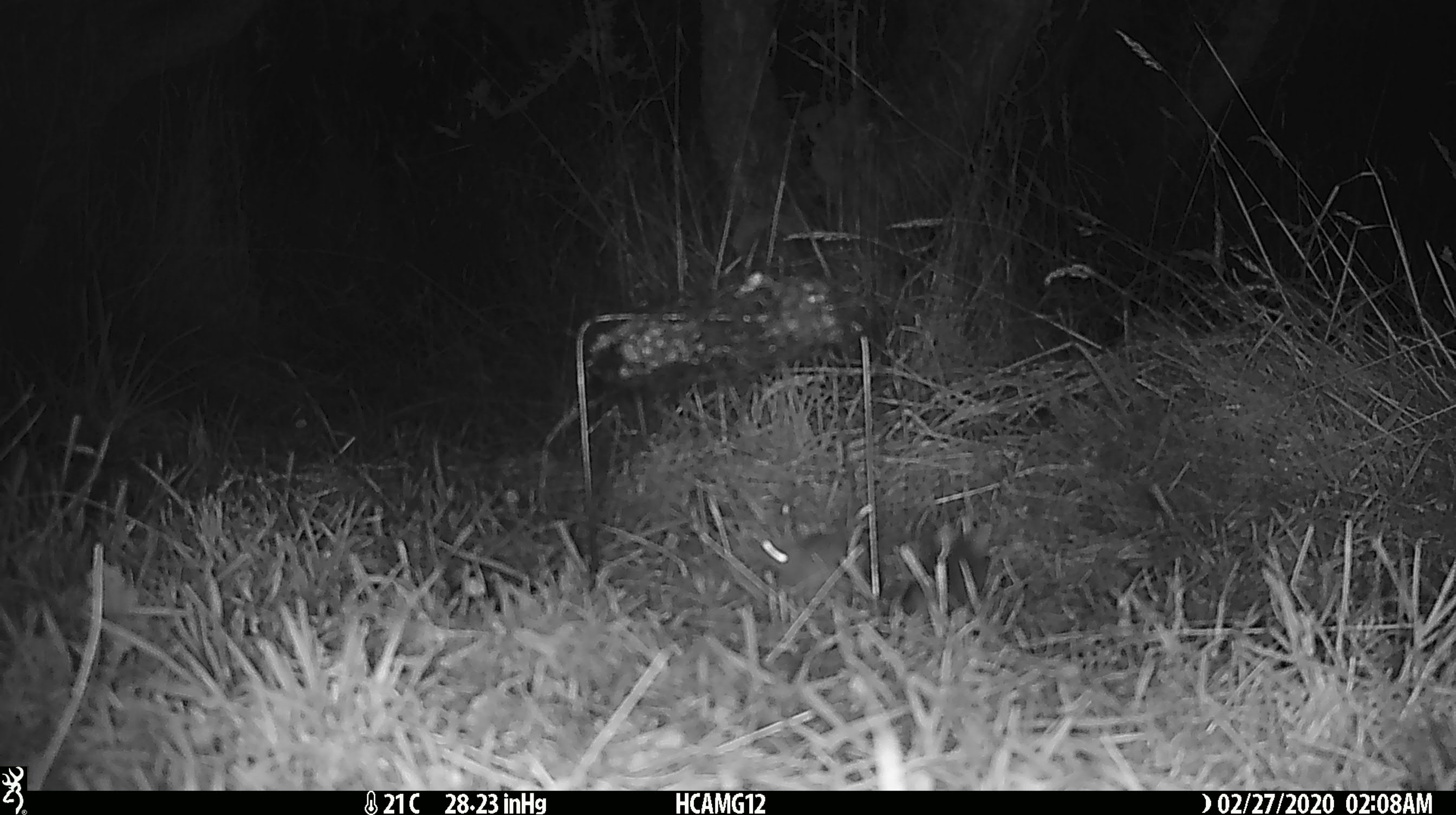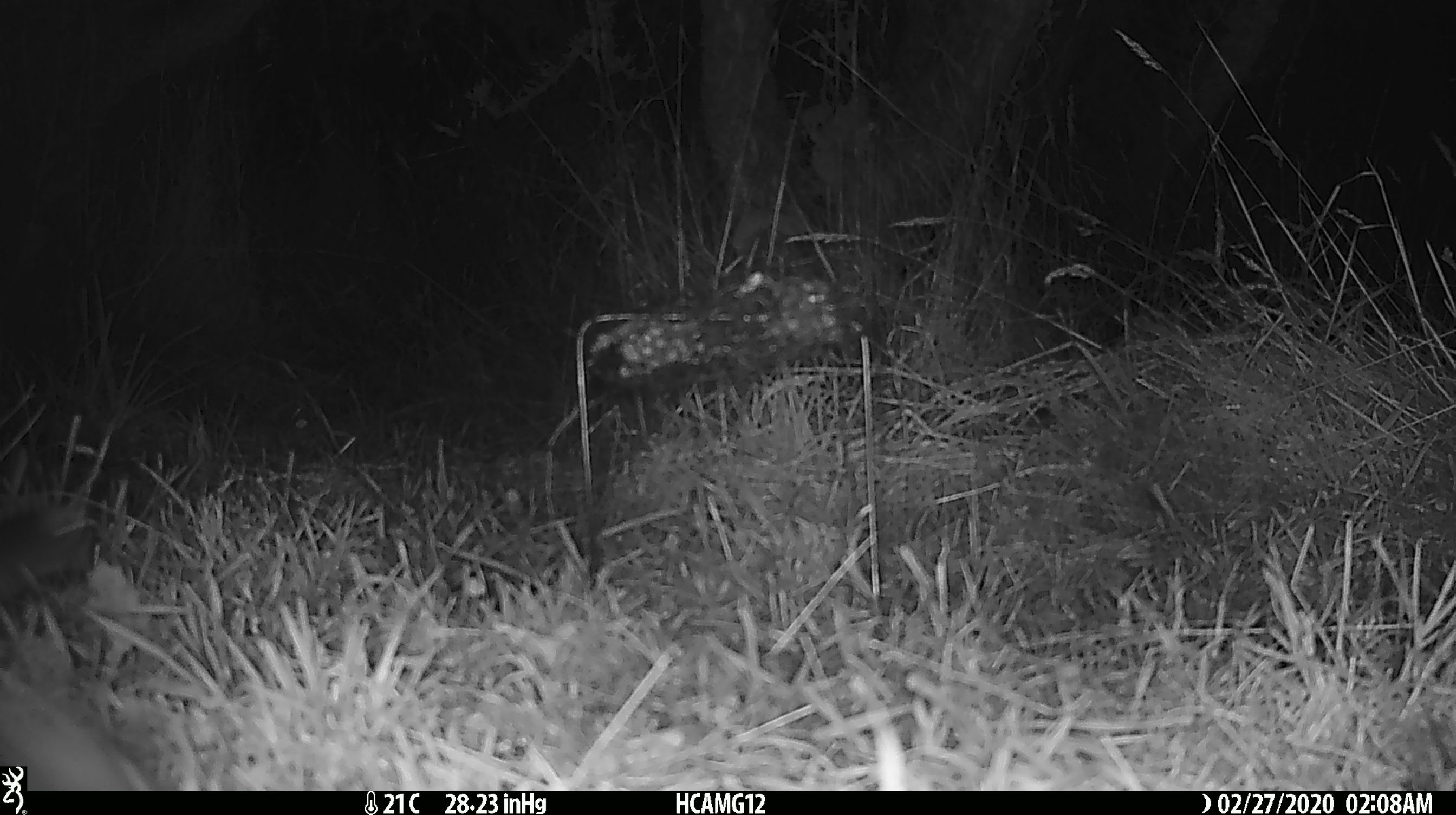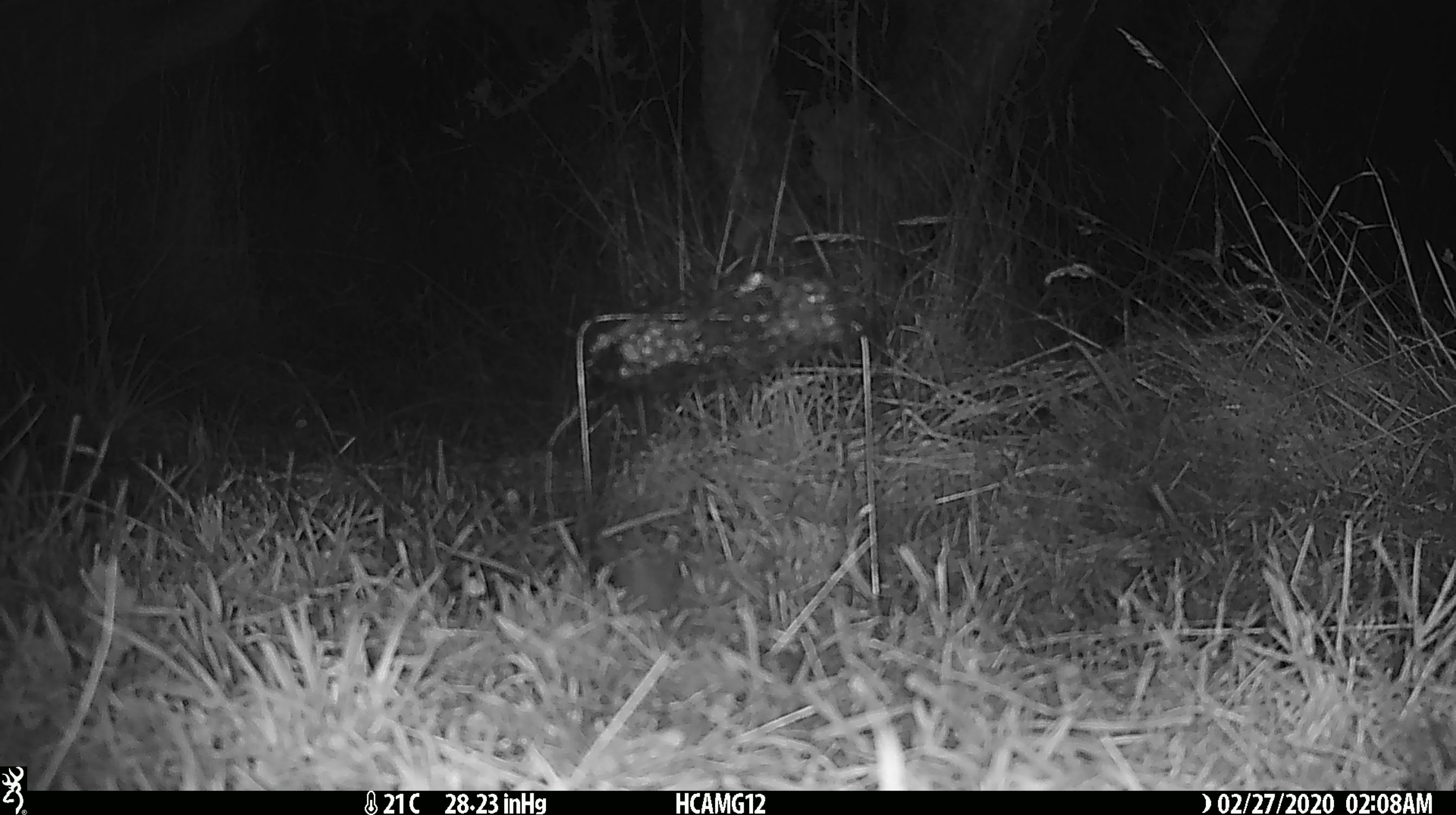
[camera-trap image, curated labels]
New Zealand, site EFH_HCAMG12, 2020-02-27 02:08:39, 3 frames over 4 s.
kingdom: Animalia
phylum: Chordata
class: Mammalia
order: Rodentia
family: Muridae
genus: Mus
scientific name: Mus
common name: mouse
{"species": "mouse (Mus)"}